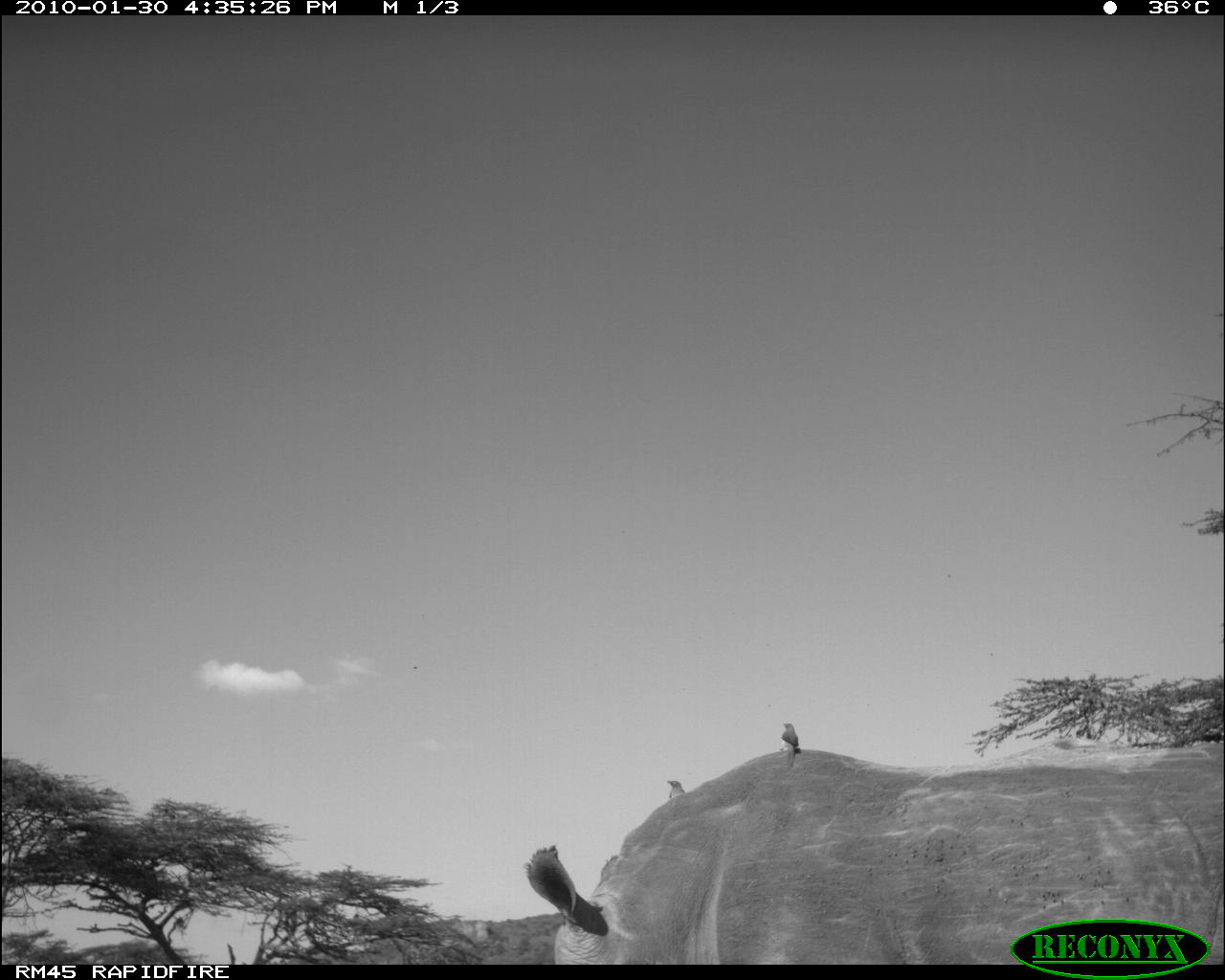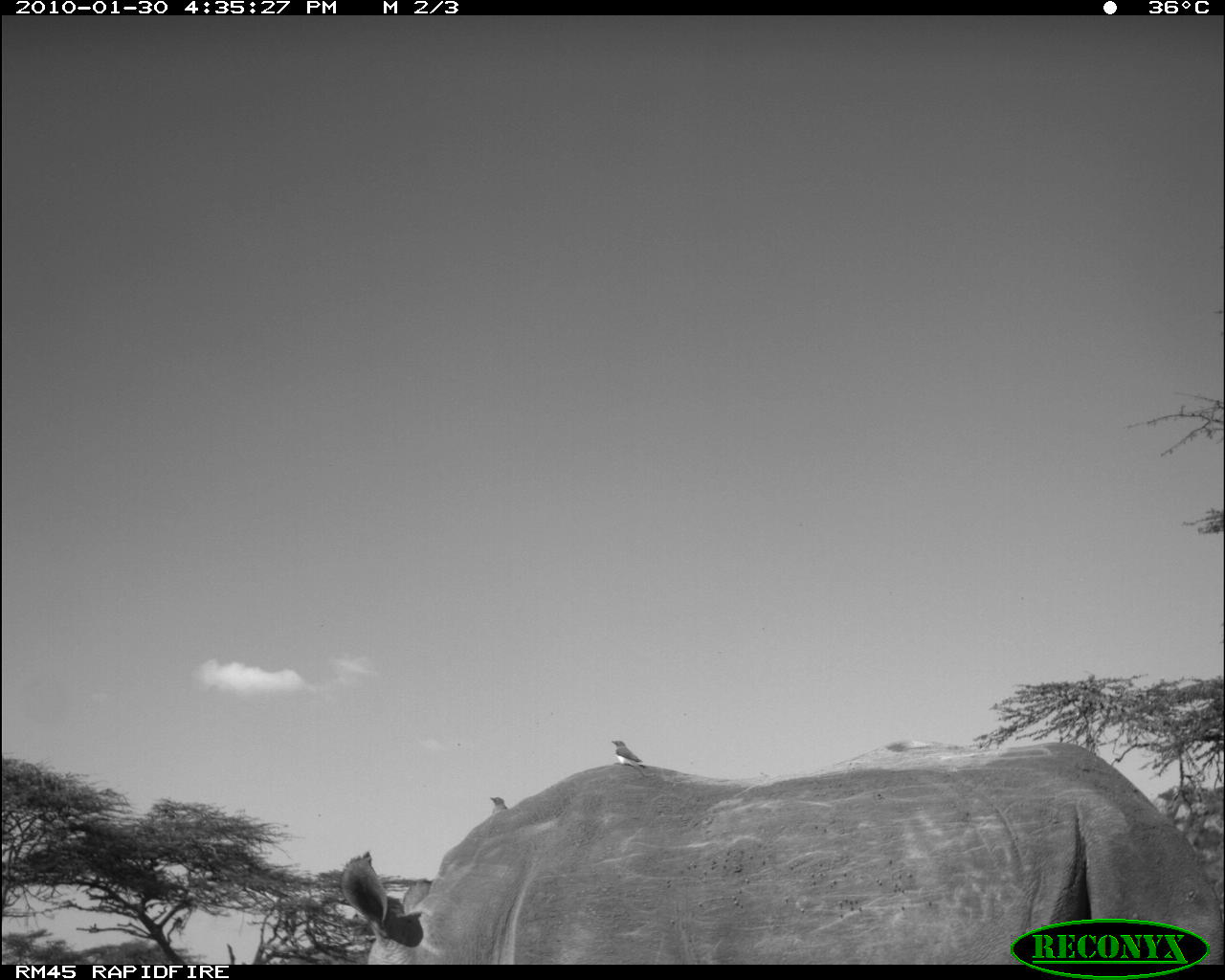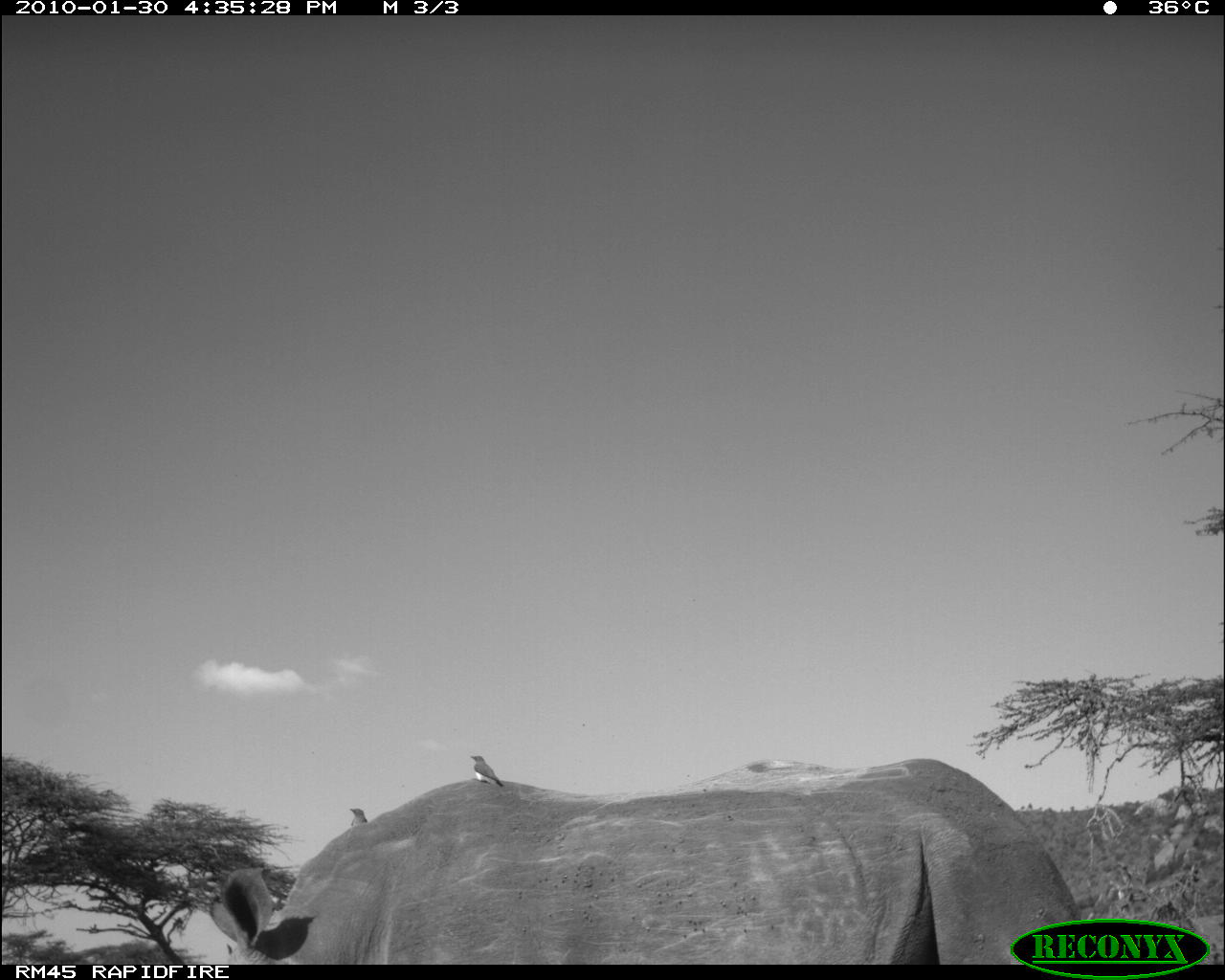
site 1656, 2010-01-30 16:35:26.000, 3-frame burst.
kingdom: Animalia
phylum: Chordata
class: Mammalia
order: Perissodactyla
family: Rhinocerotidae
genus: Ceratotherium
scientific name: Ceratotherium simum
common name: white rhinoceros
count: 1